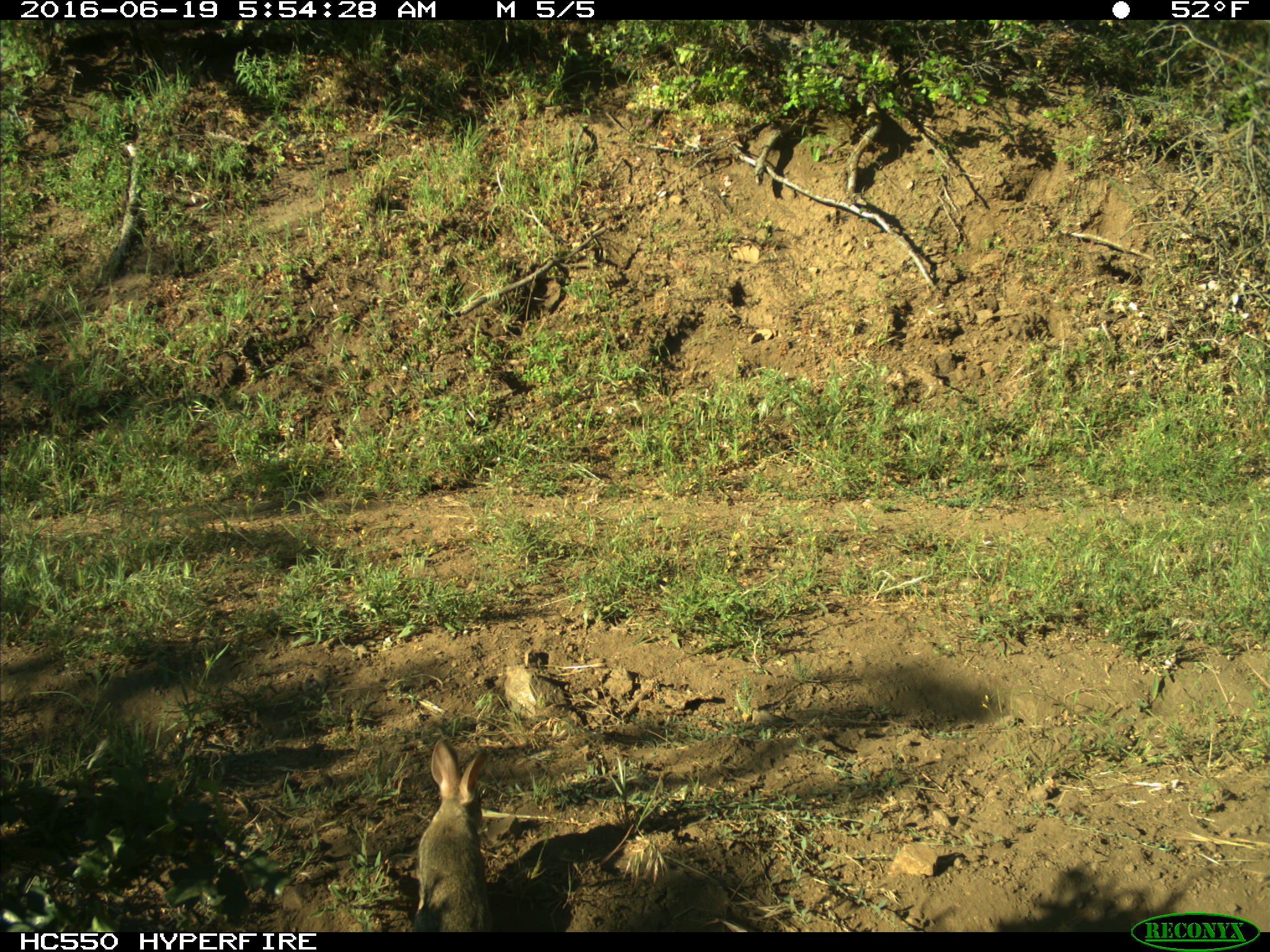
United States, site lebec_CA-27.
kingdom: Animalia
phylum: Chordata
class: Mammalia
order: Lagomorpha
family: Leporidae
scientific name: Leporidae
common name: rabbits and hares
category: unidentified rabbit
Unidentified rabbit (rabbits and hares) (Leporidae).